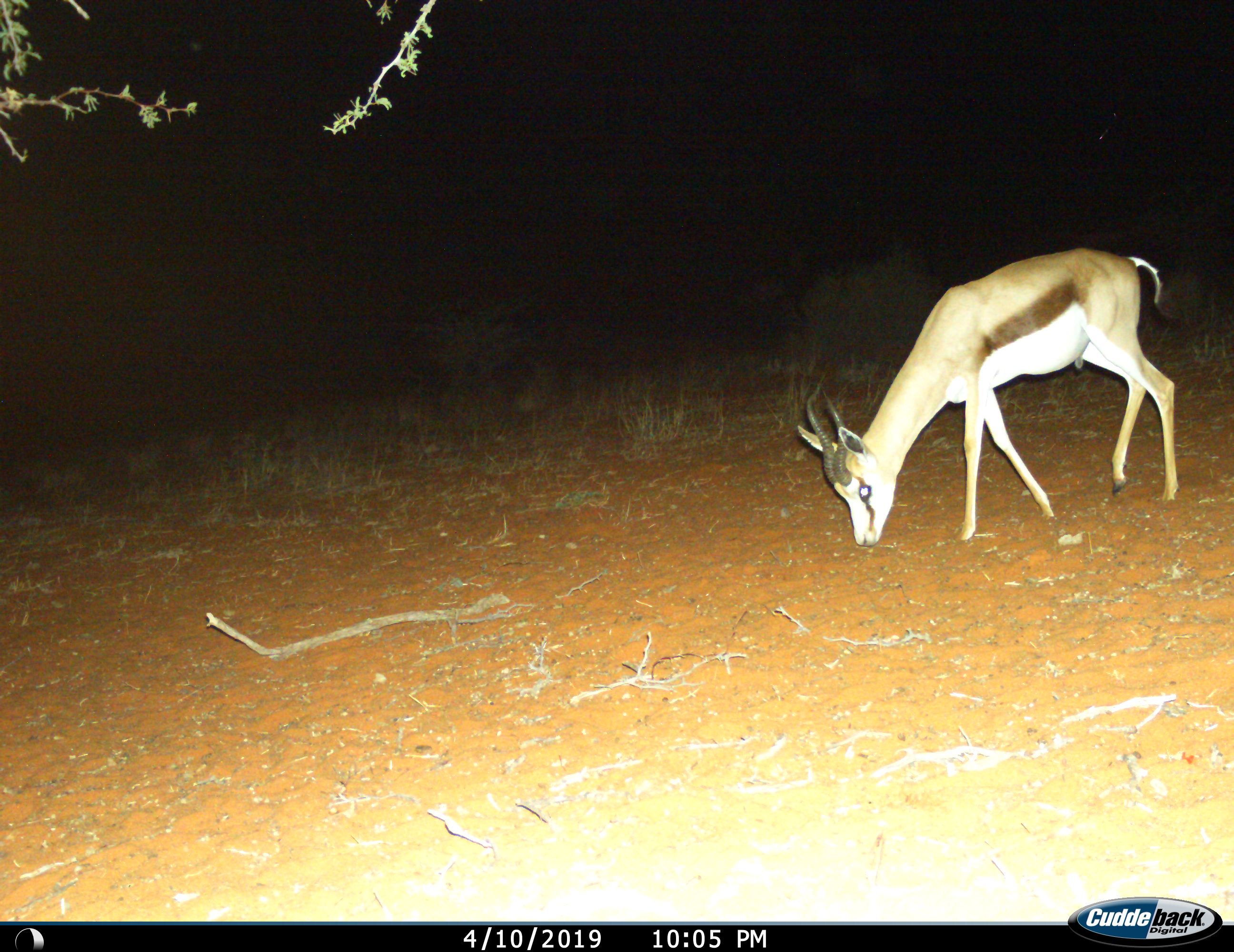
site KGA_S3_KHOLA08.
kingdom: Animalia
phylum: Chordata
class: Mammalia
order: Artiodactyla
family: Bovidae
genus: Antidorcas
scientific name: Antidorcas marsupialis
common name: springbok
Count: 1.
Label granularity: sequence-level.